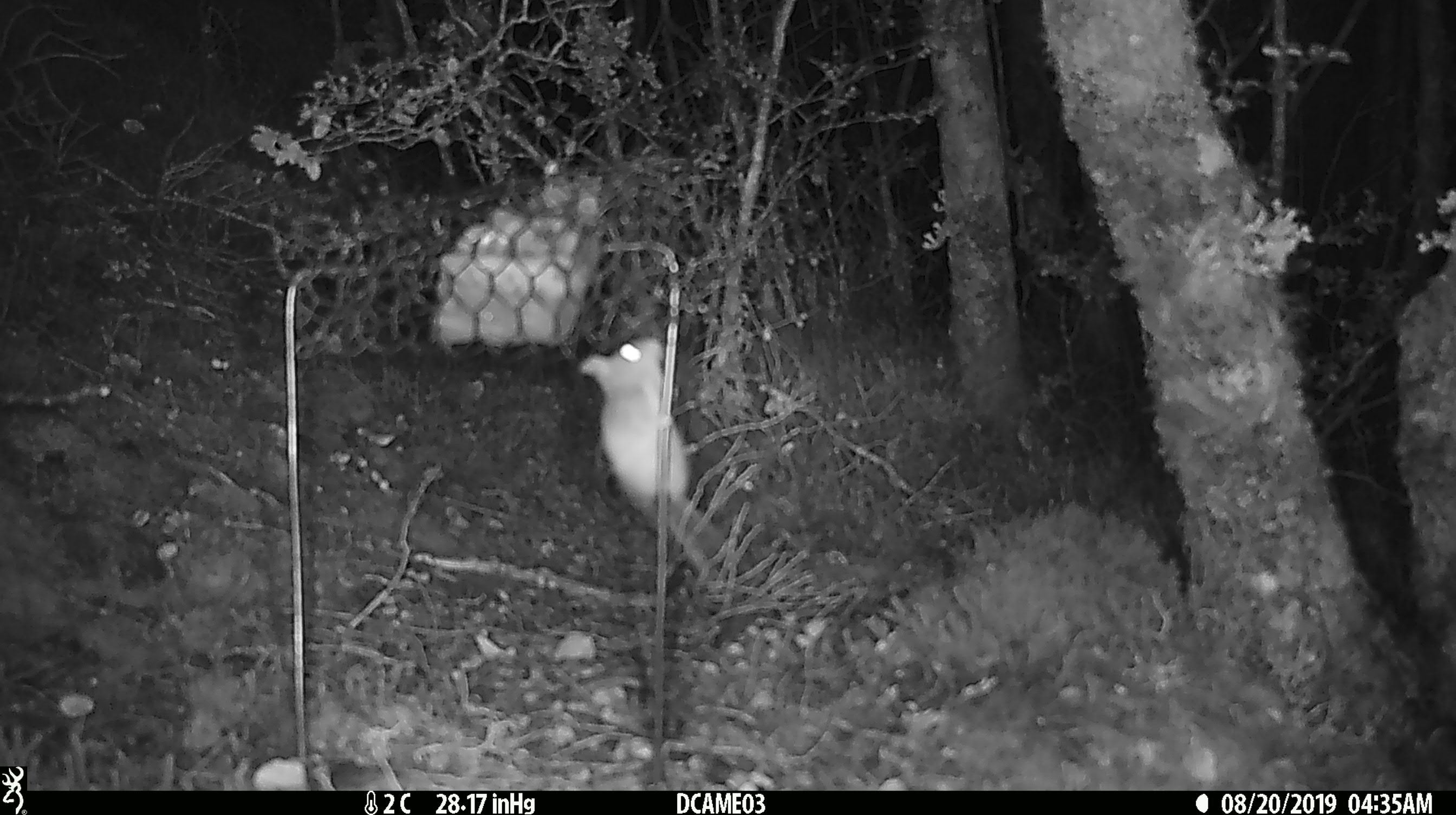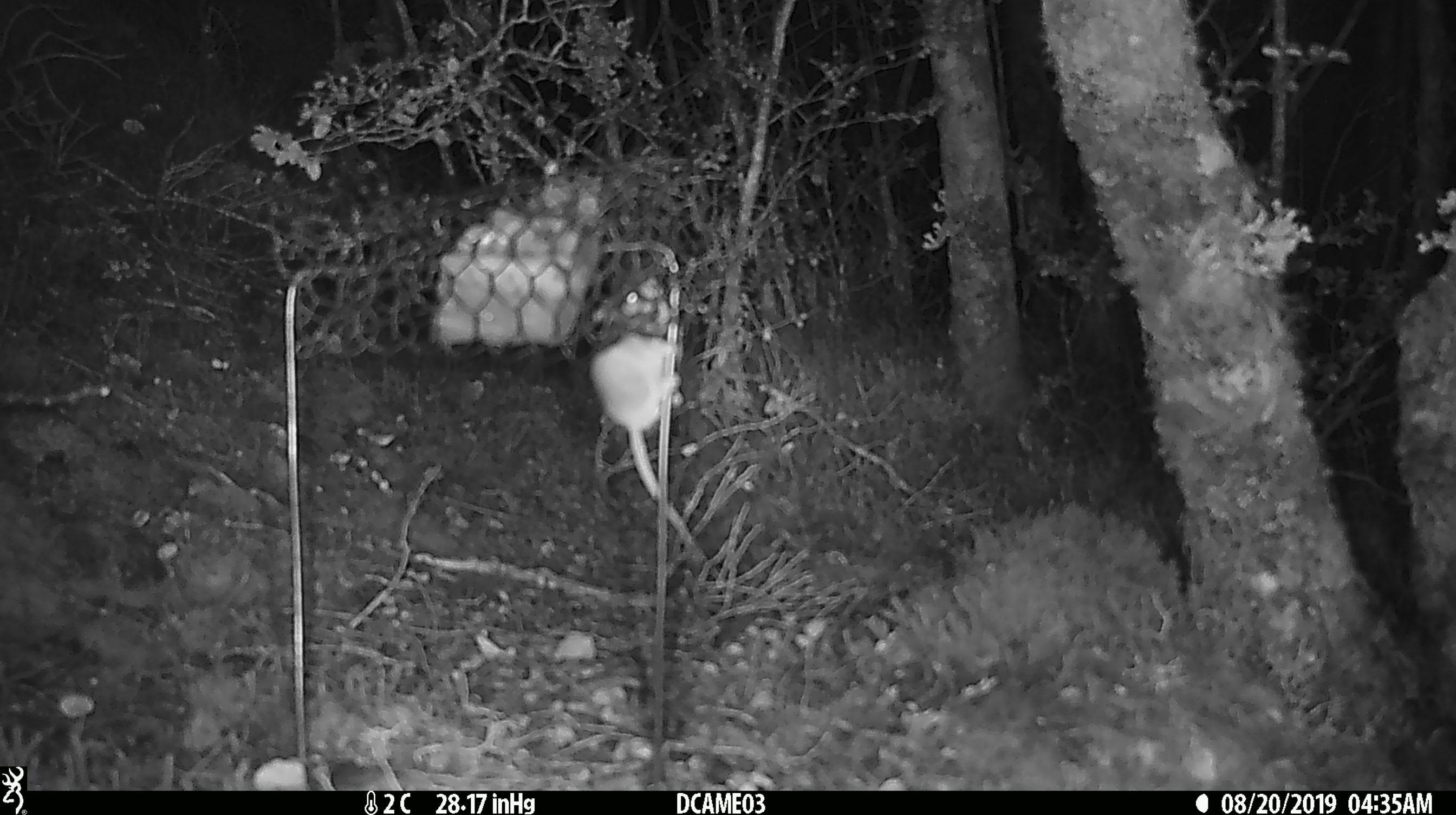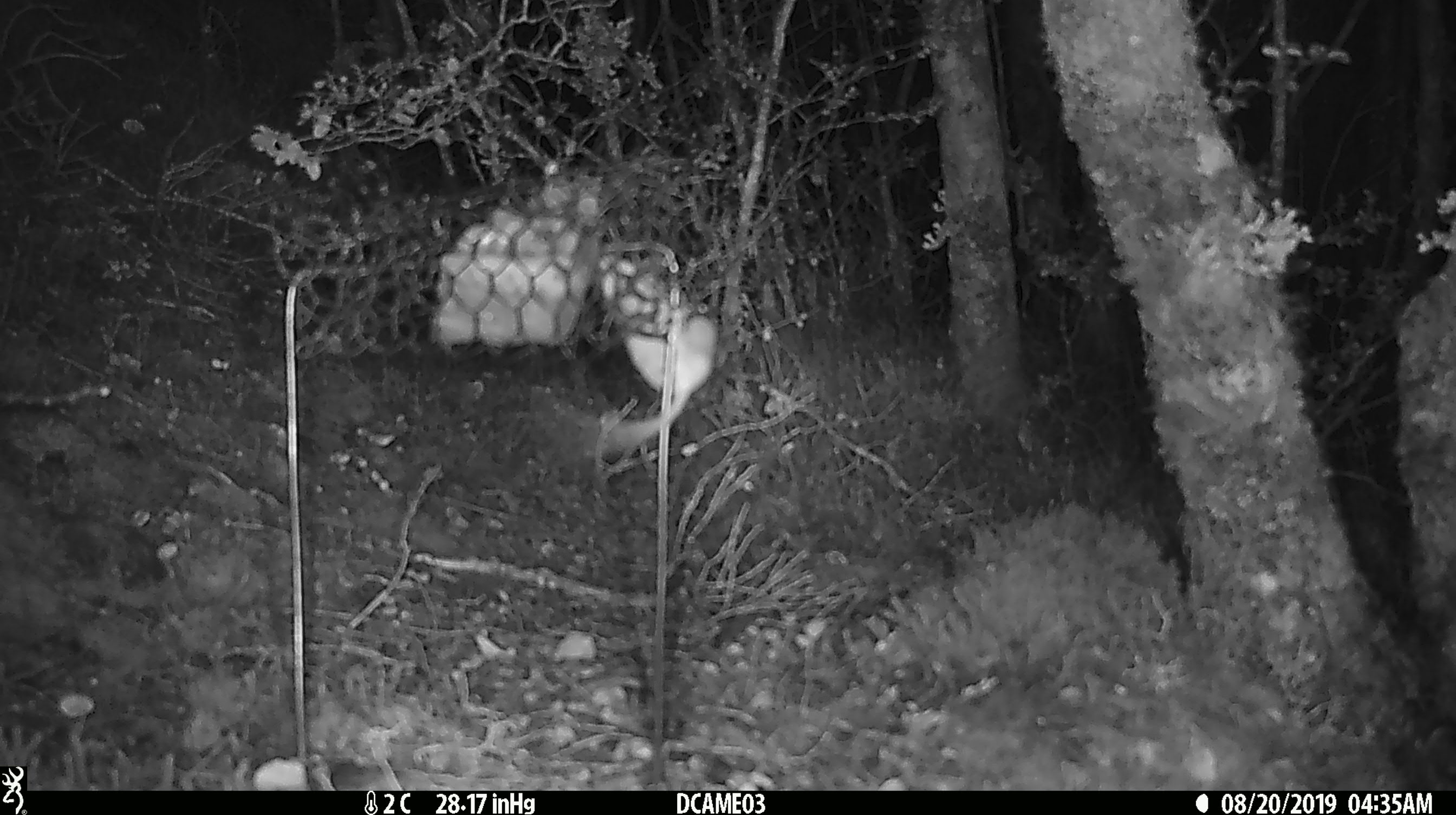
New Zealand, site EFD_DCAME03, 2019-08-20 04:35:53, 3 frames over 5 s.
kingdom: Animalia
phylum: Chordata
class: Mammalia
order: Rodentia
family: Muridae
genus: Mus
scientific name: Mus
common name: mouse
Mouse (Mus).